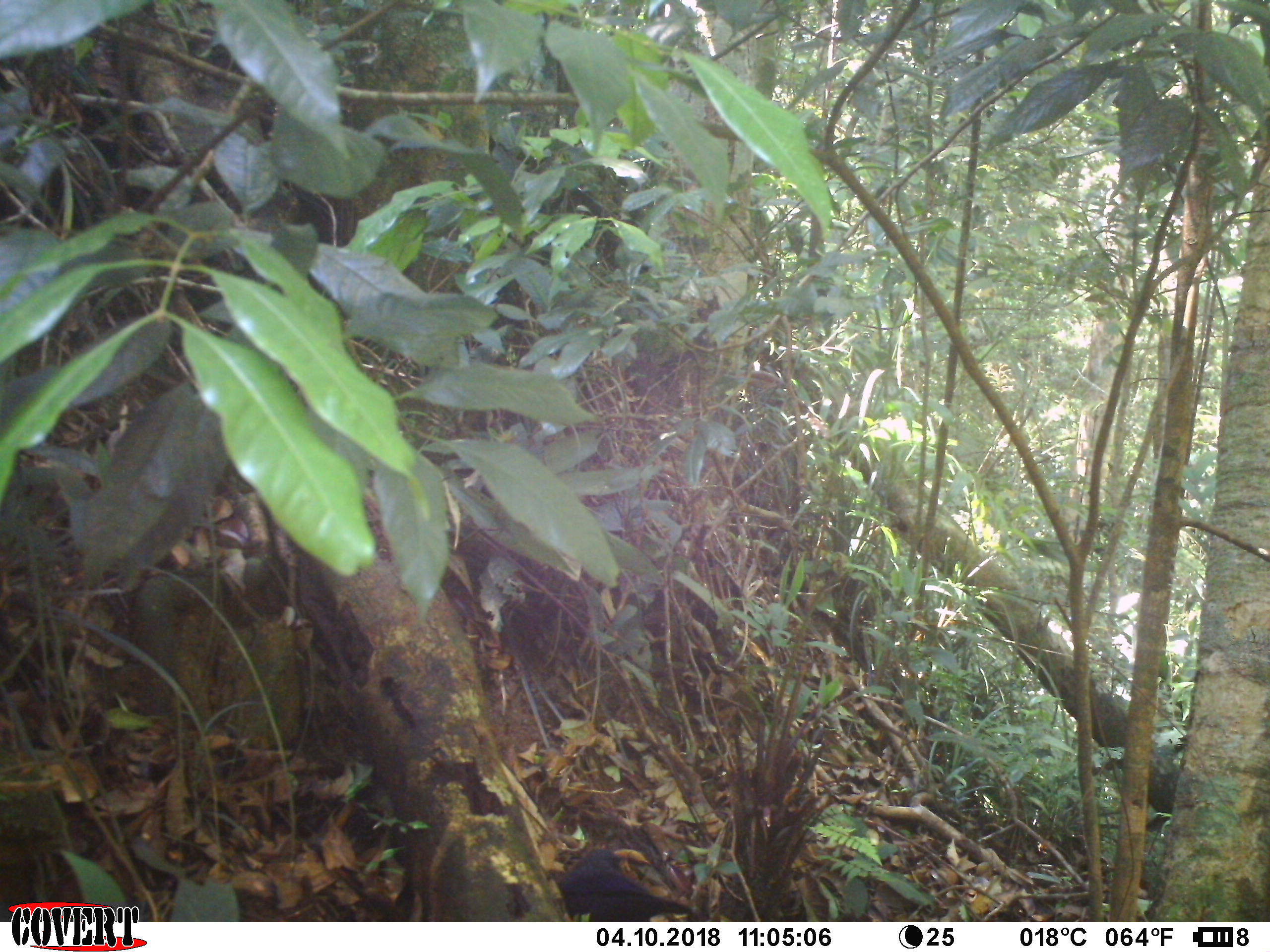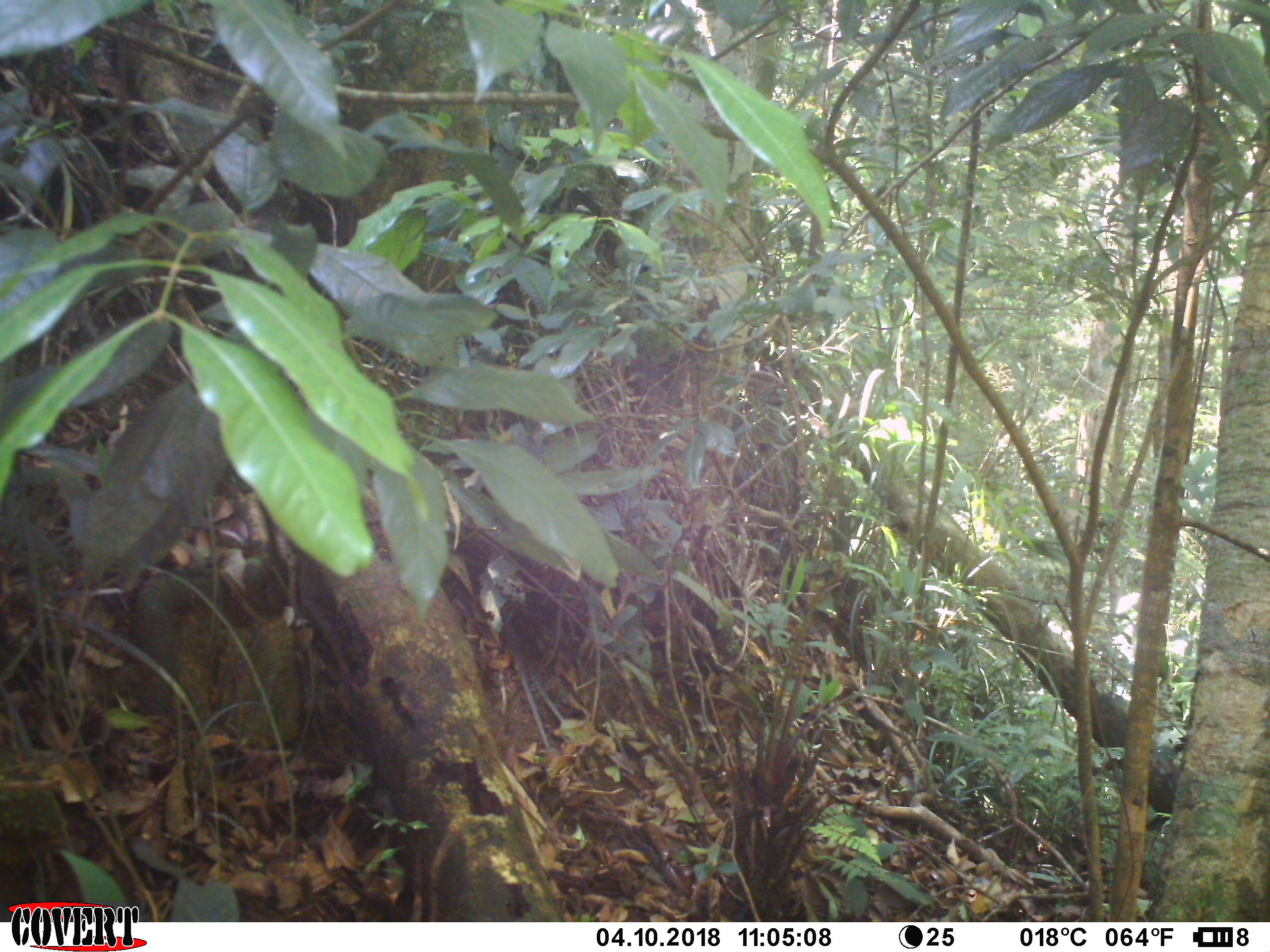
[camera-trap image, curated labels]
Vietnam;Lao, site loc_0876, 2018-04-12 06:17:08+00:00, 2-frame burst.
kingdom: Animalia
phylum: Chordata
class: Aves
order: Passeriformes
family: Muscicapidae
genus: Myophonus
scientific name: Myophonus caeruleus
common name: blue whistling thrush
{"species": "blue whistling thrush (Myophonus caeruleus)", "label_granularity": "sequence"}